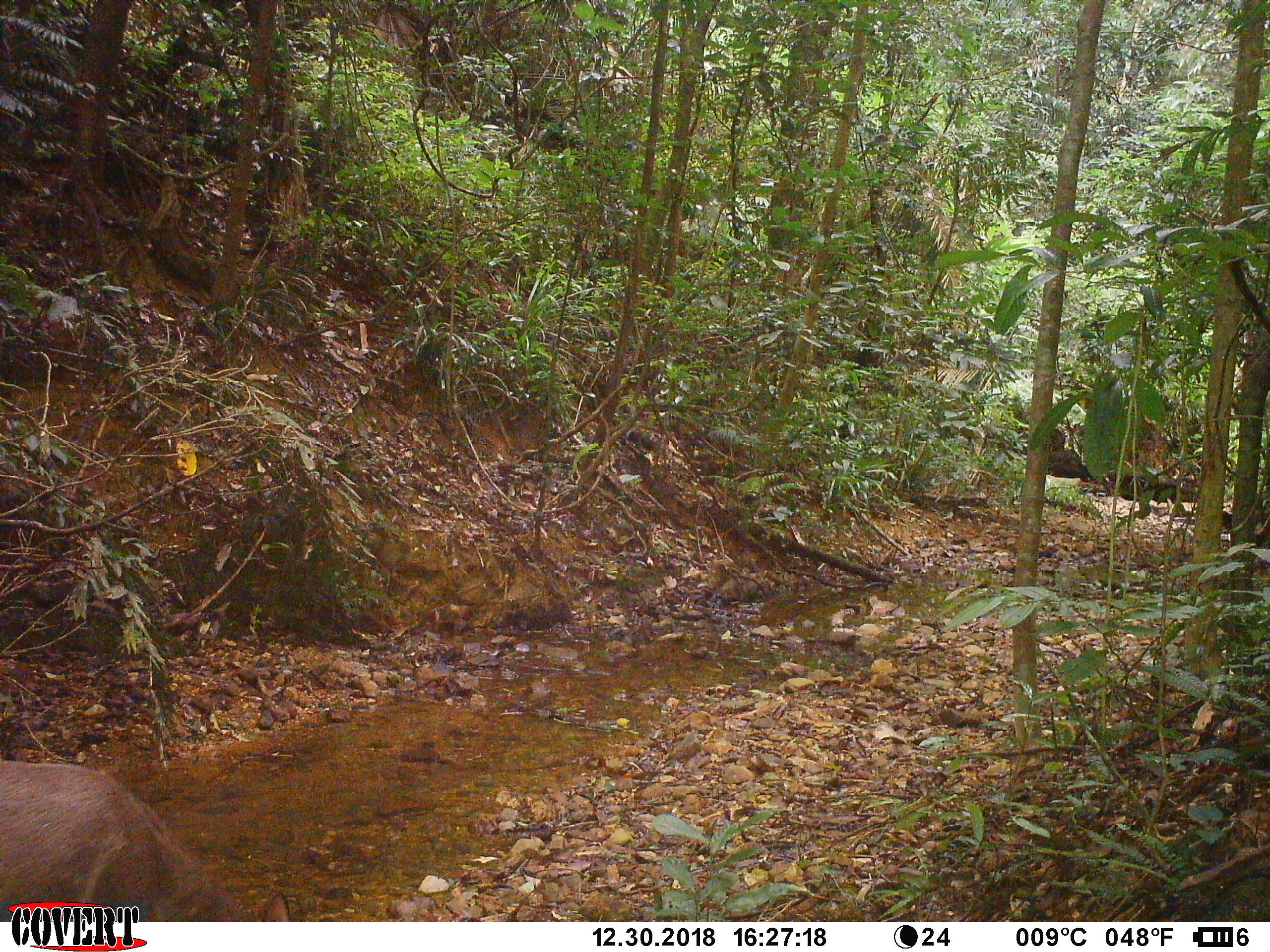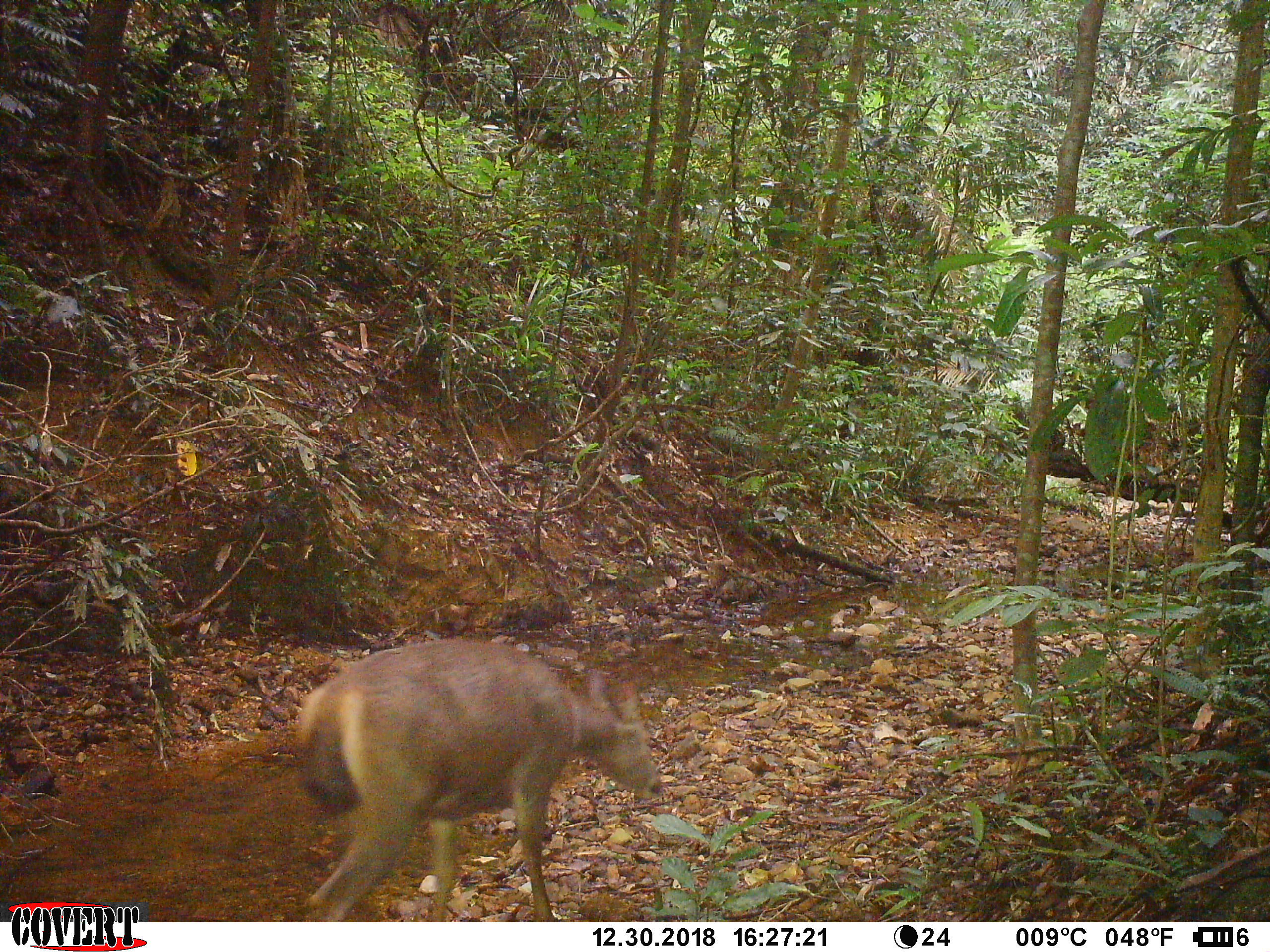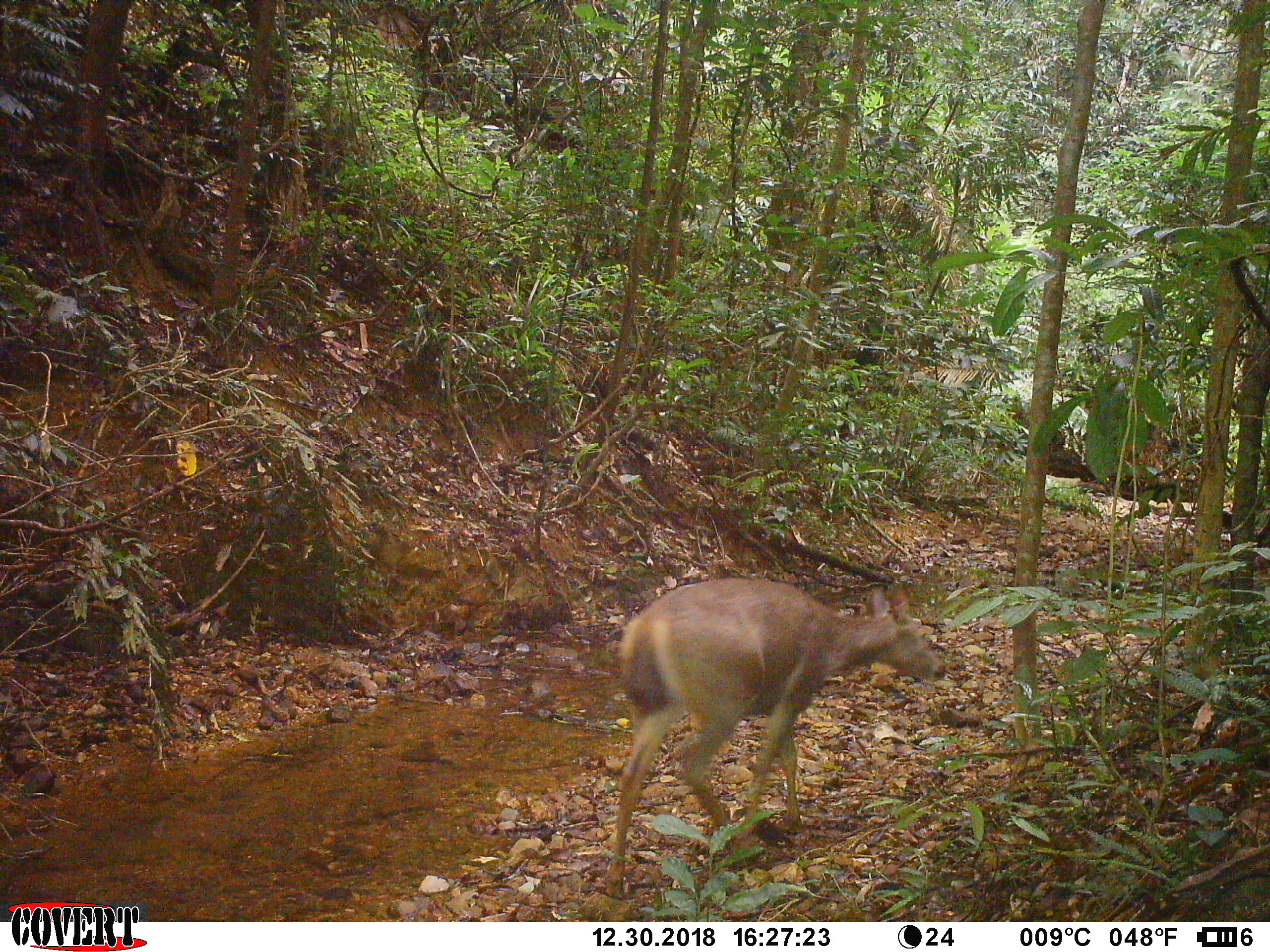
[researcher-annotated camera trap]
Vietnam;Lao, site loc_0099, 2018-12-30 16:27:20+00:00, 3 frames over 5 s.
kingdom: Animalia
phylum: Chordata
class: Mammalia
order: Artiodactyla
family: Cervidae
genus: Rusa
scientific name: Rusa unicolor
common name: sambar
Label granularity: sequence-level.